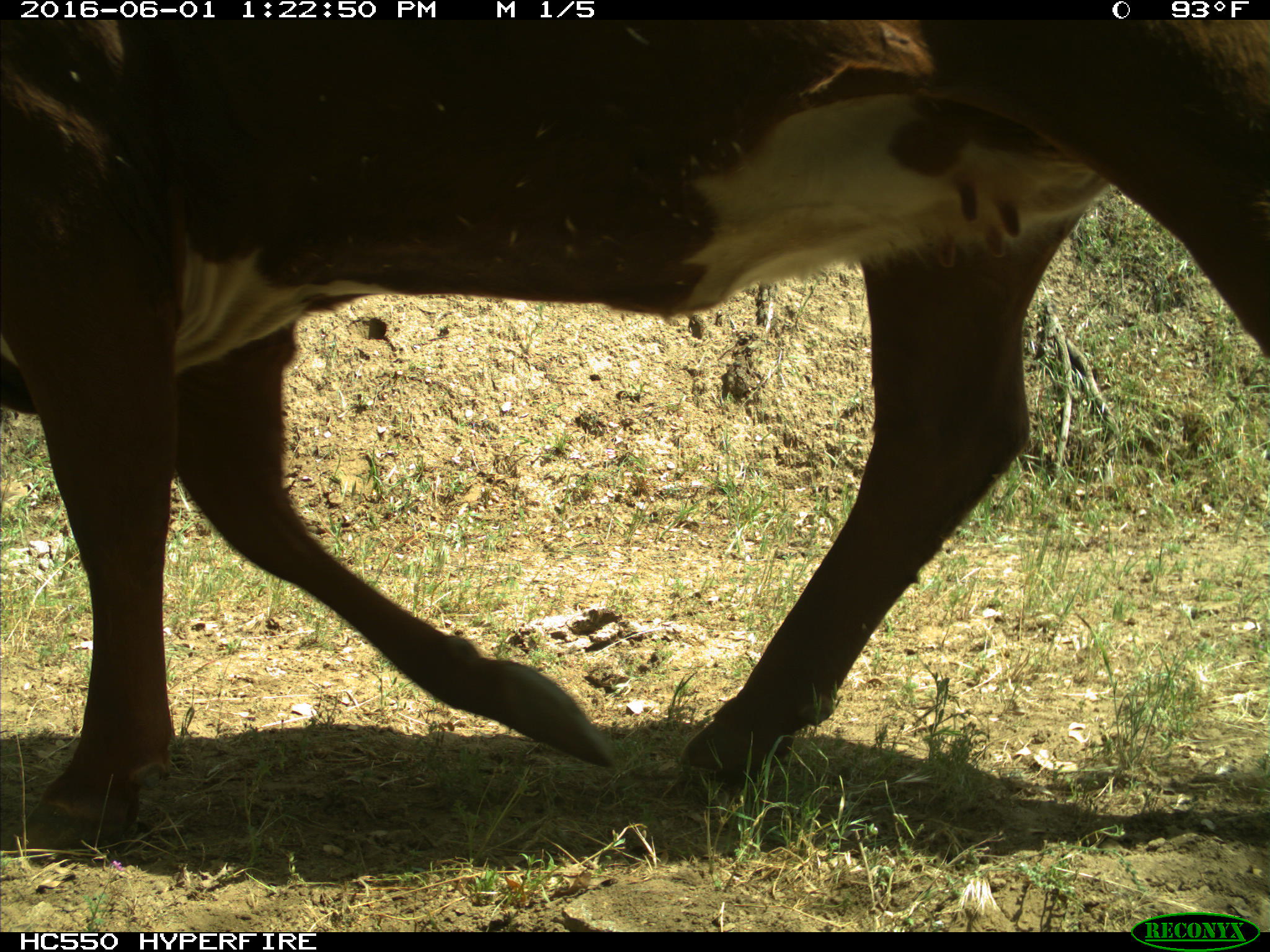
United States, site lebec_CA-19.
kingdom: Animalia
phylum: Chordata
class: Mammalia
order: Artiodactyla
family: Bovidae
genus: Bos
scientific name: Bos taurus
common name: domestic cow